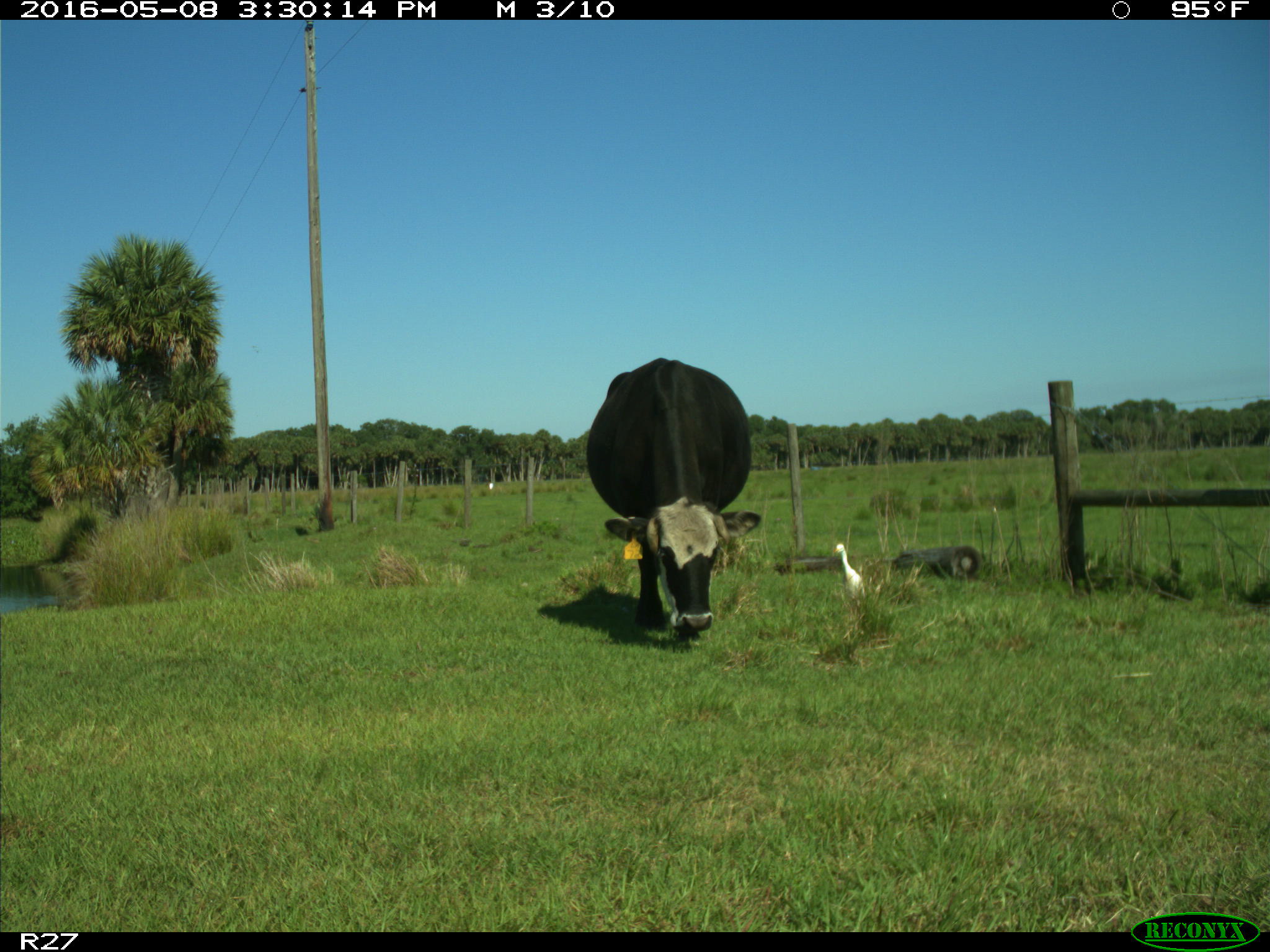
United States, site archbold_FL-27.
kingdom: Animalia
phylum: Chordata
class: Mammalia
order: Artiodactyla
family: Bovidae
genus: Bos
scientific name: Bos taurus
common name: domestic cow